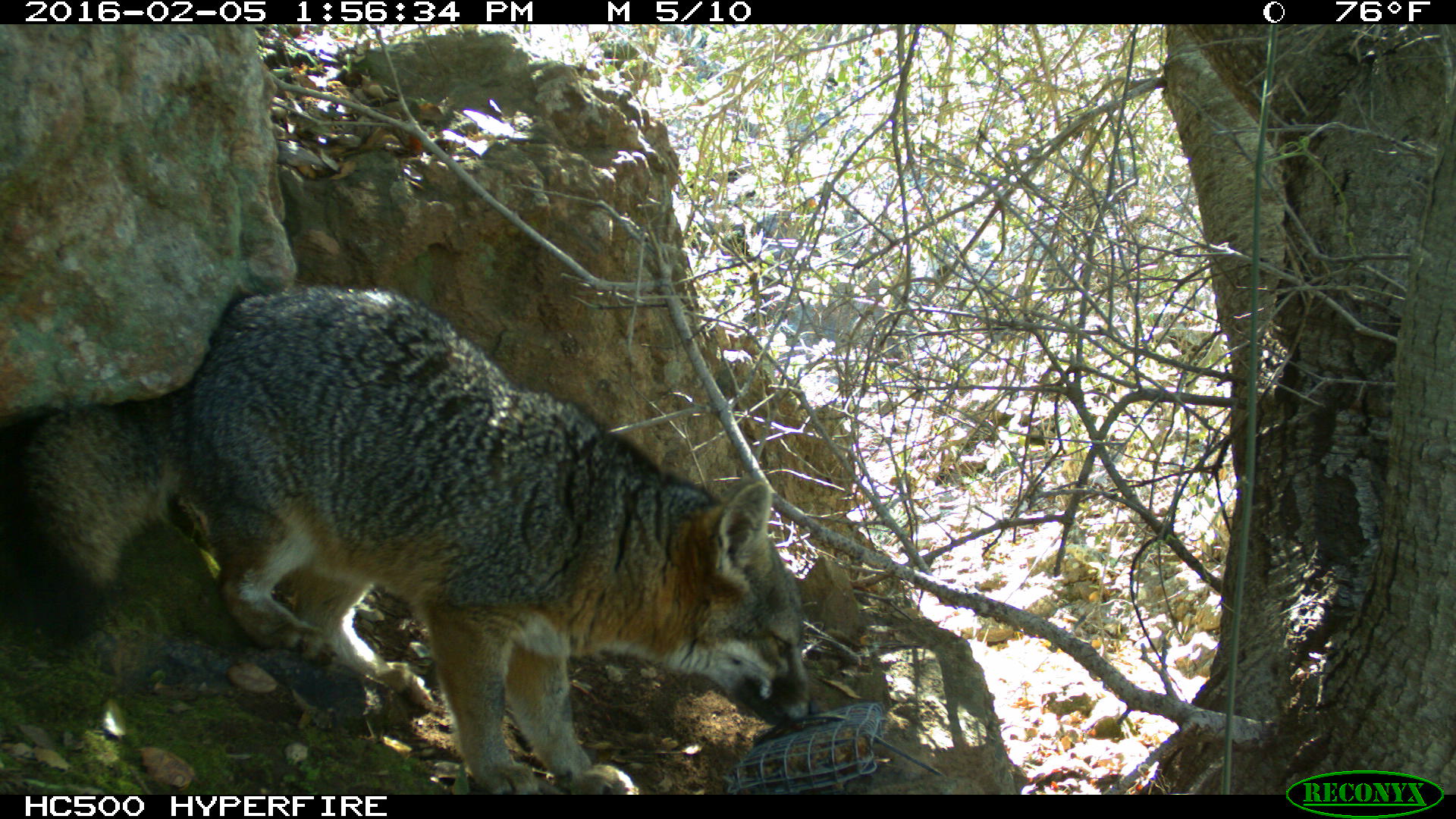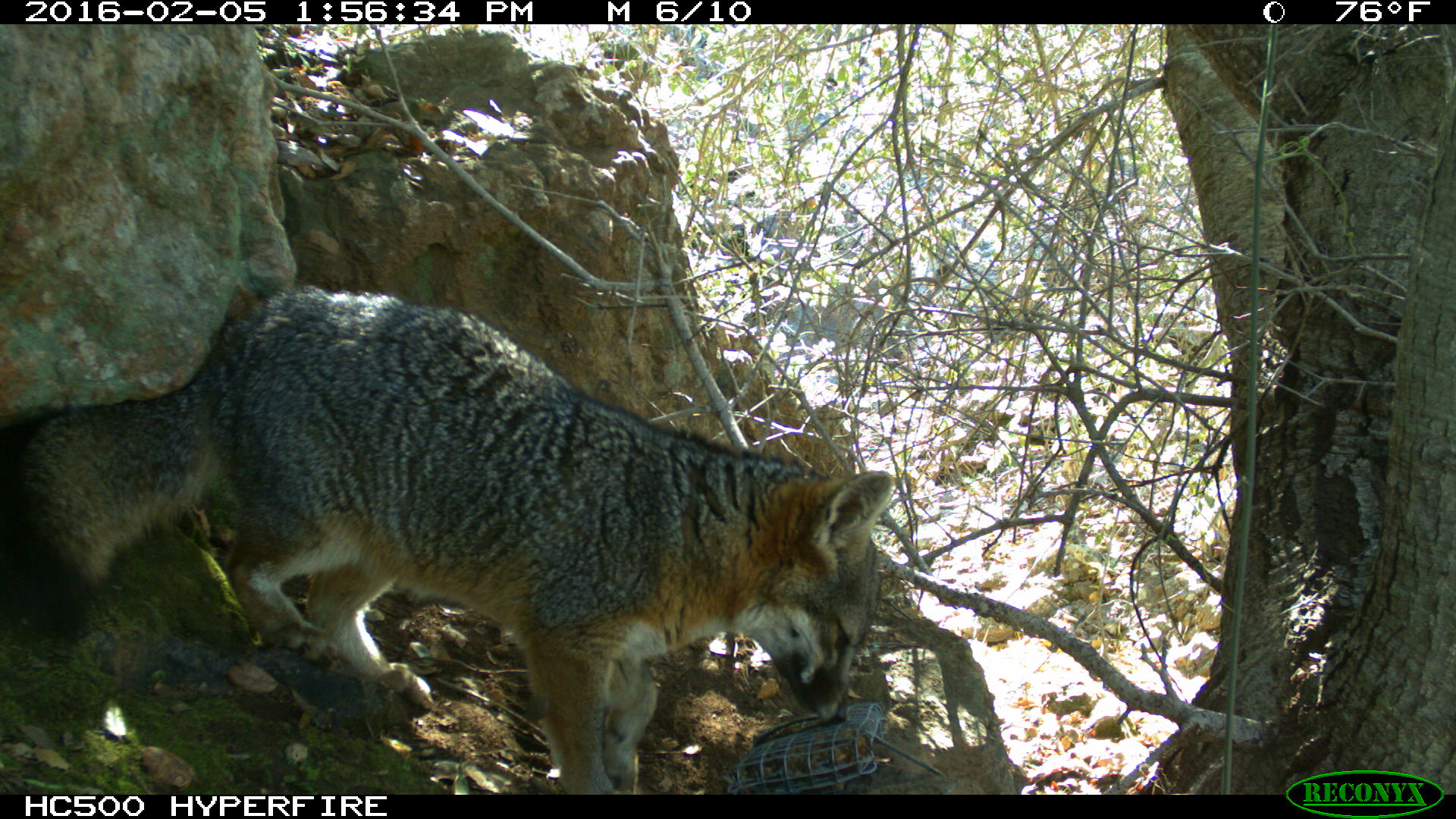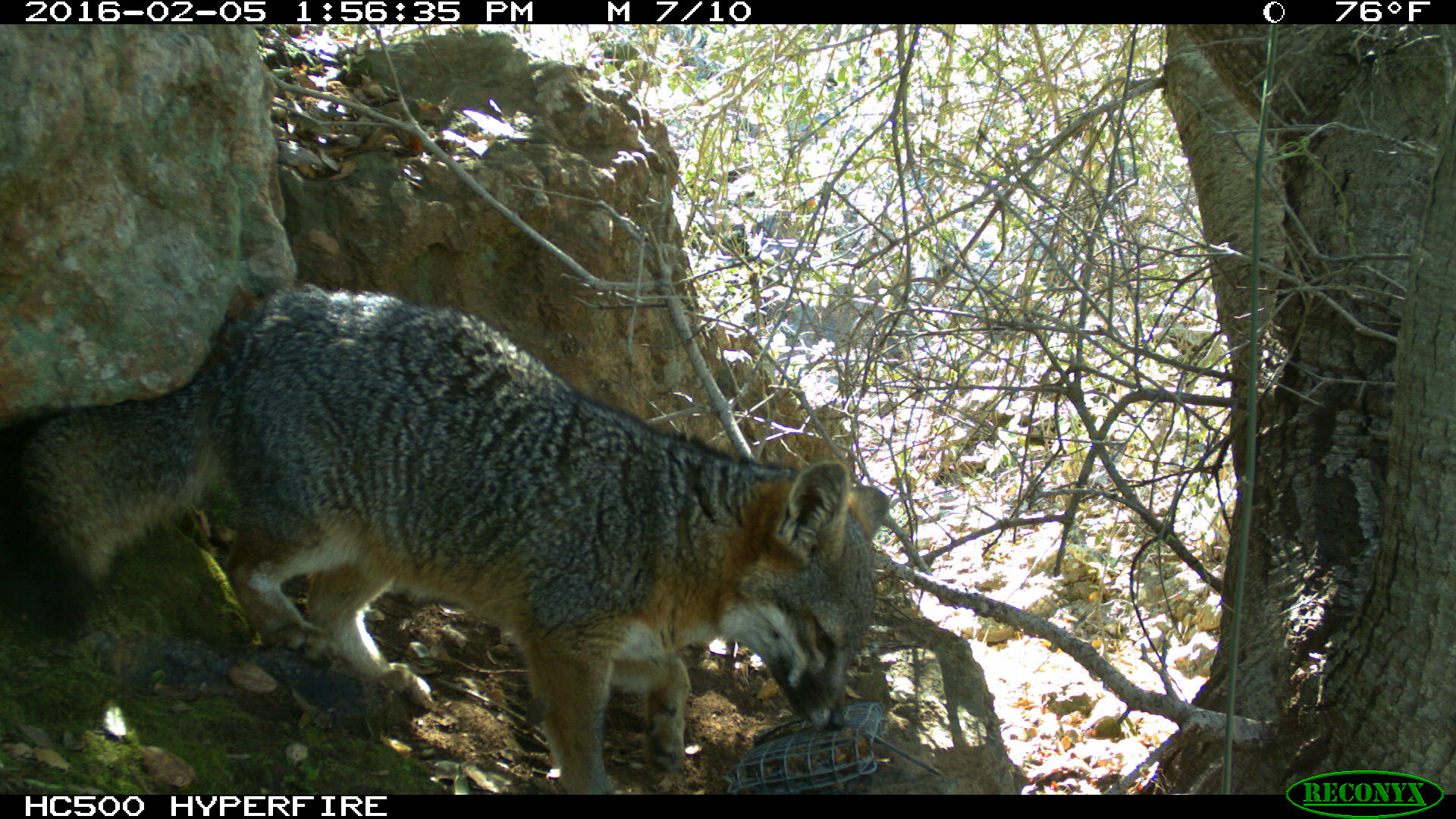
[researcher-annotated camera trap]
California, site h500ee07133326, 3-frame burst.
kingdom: Animalia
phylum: Chordata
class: Mammalia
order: Carnivora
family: Canidae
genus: Urocyon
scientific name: Urocyon littoralis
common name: island fox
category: fox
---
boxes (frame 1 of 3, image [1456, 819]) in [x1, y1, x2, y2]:
fox: [0, 283, 821, 795]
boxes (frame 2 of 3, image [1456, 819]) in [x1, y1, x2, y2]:
fox: [0, 284, 896, 795]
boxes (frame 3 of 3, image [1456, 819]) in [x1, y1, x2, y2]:
fox: [0, 280, 893, 795]